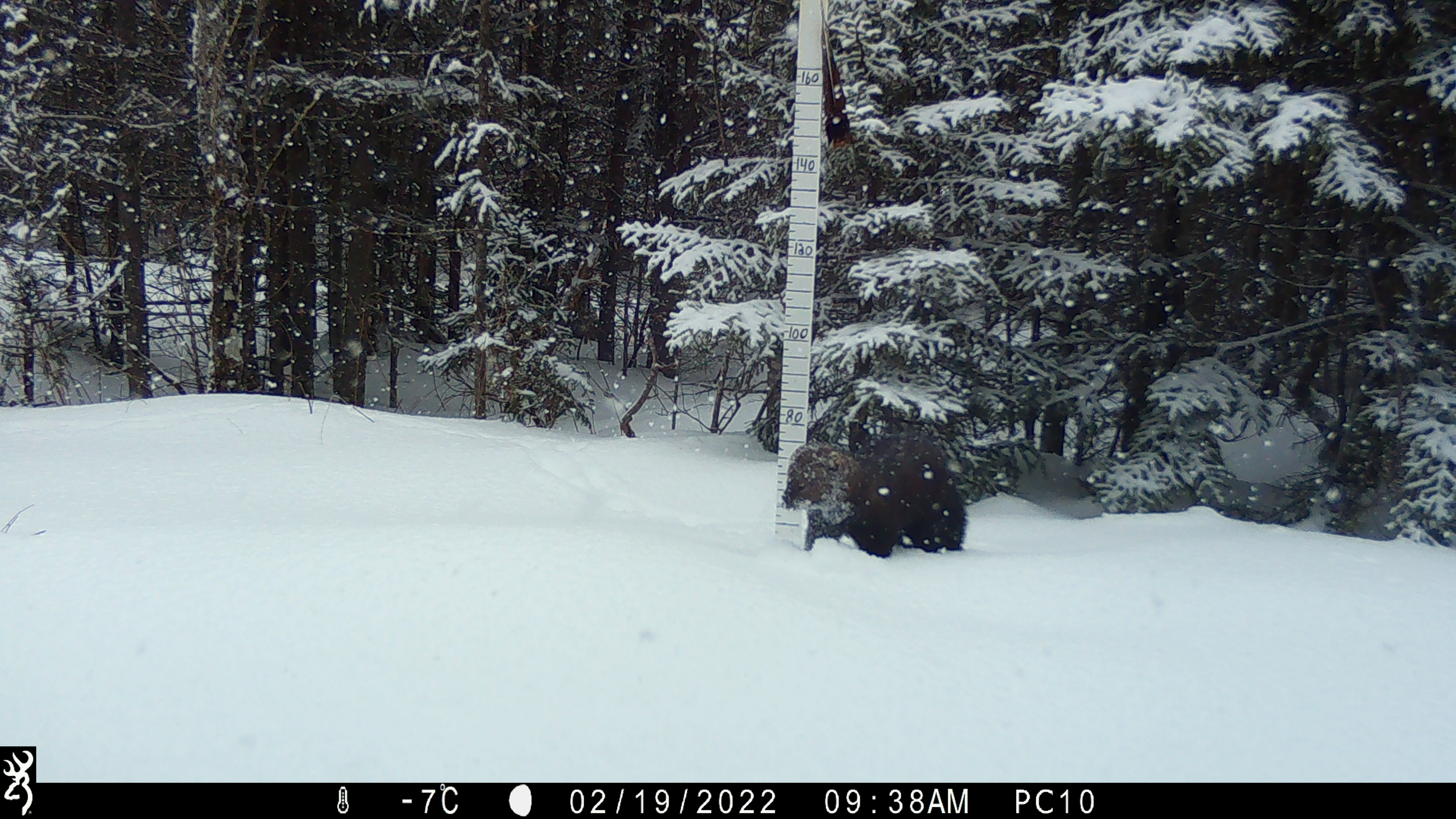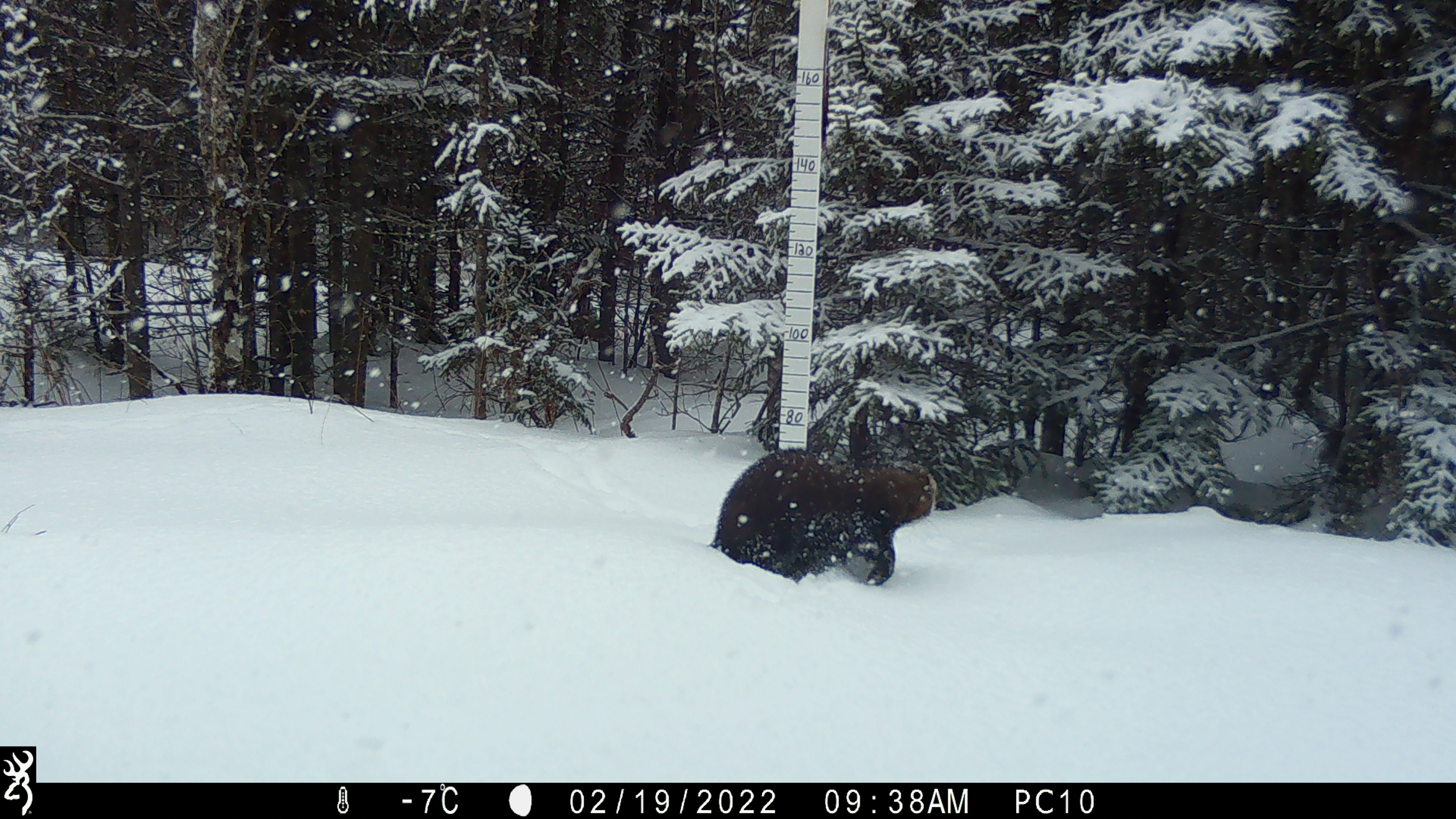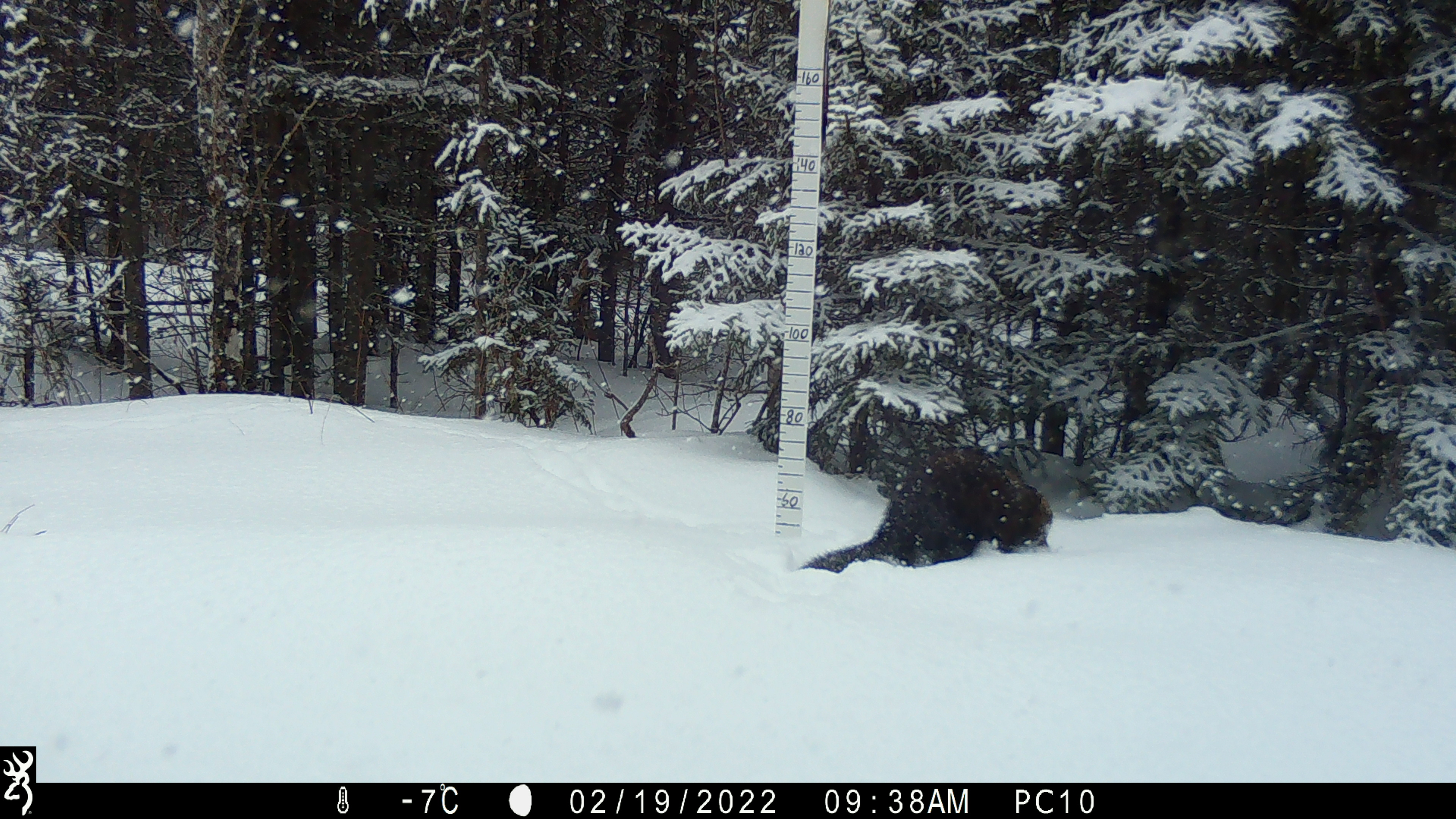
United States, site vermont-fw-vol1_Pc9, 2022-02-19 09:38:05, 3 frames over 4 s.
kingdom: Animalia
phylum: Chordata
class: Mammalia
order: Carnivora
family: Mustelidae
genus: Pekania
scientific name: Pekania pennanti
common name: fisher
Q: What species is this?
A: Fisher (Pekania pennanti).